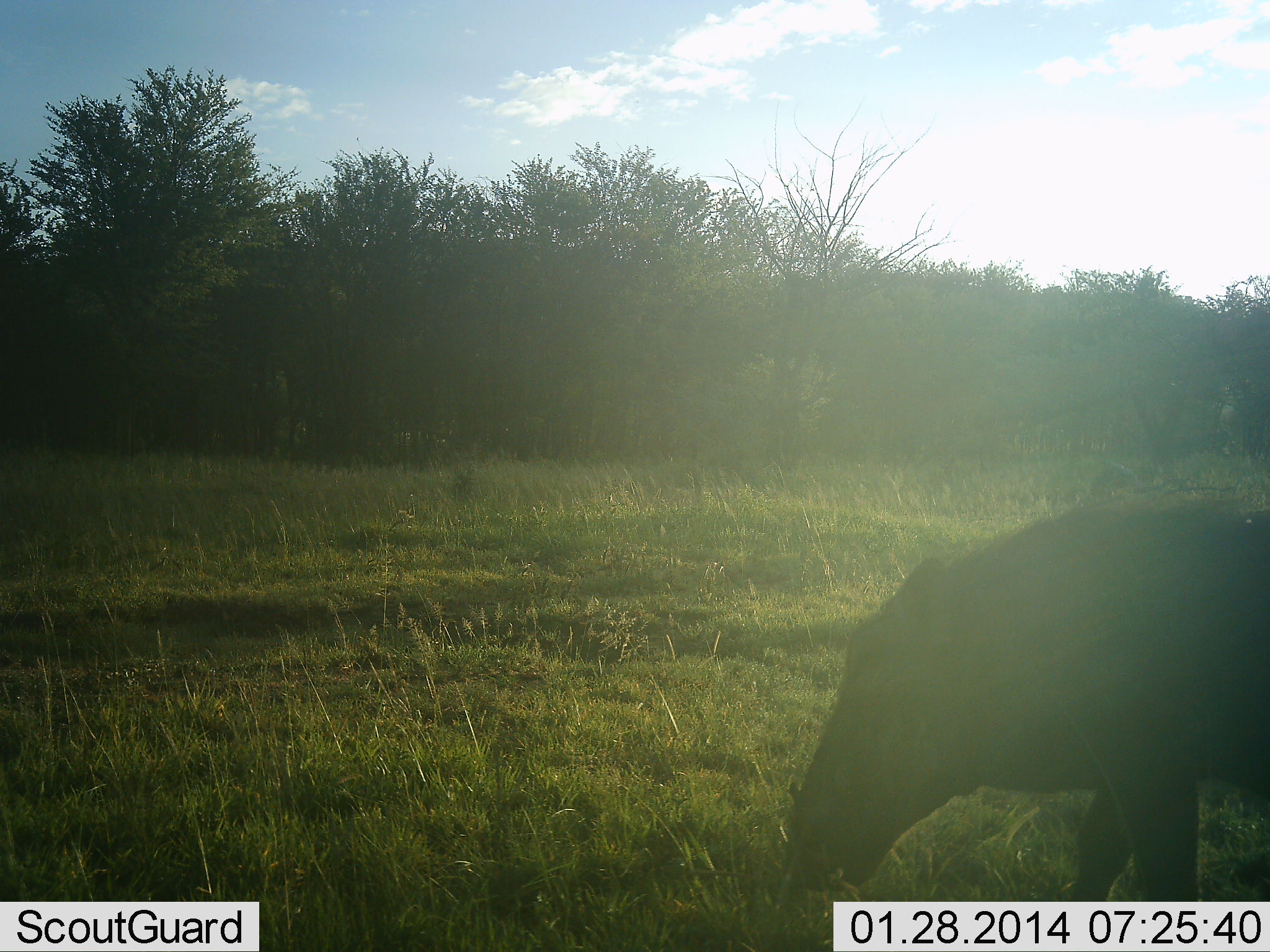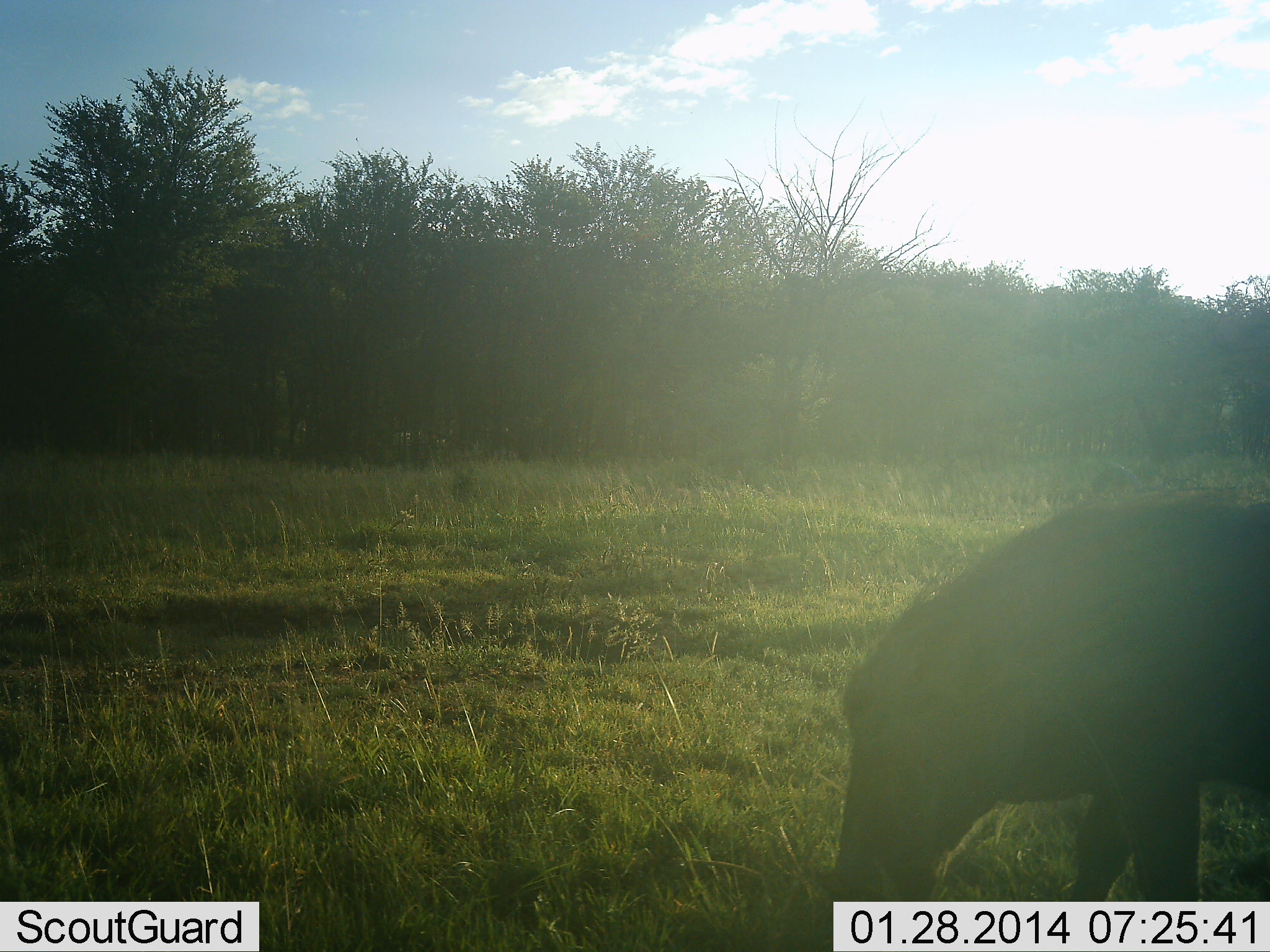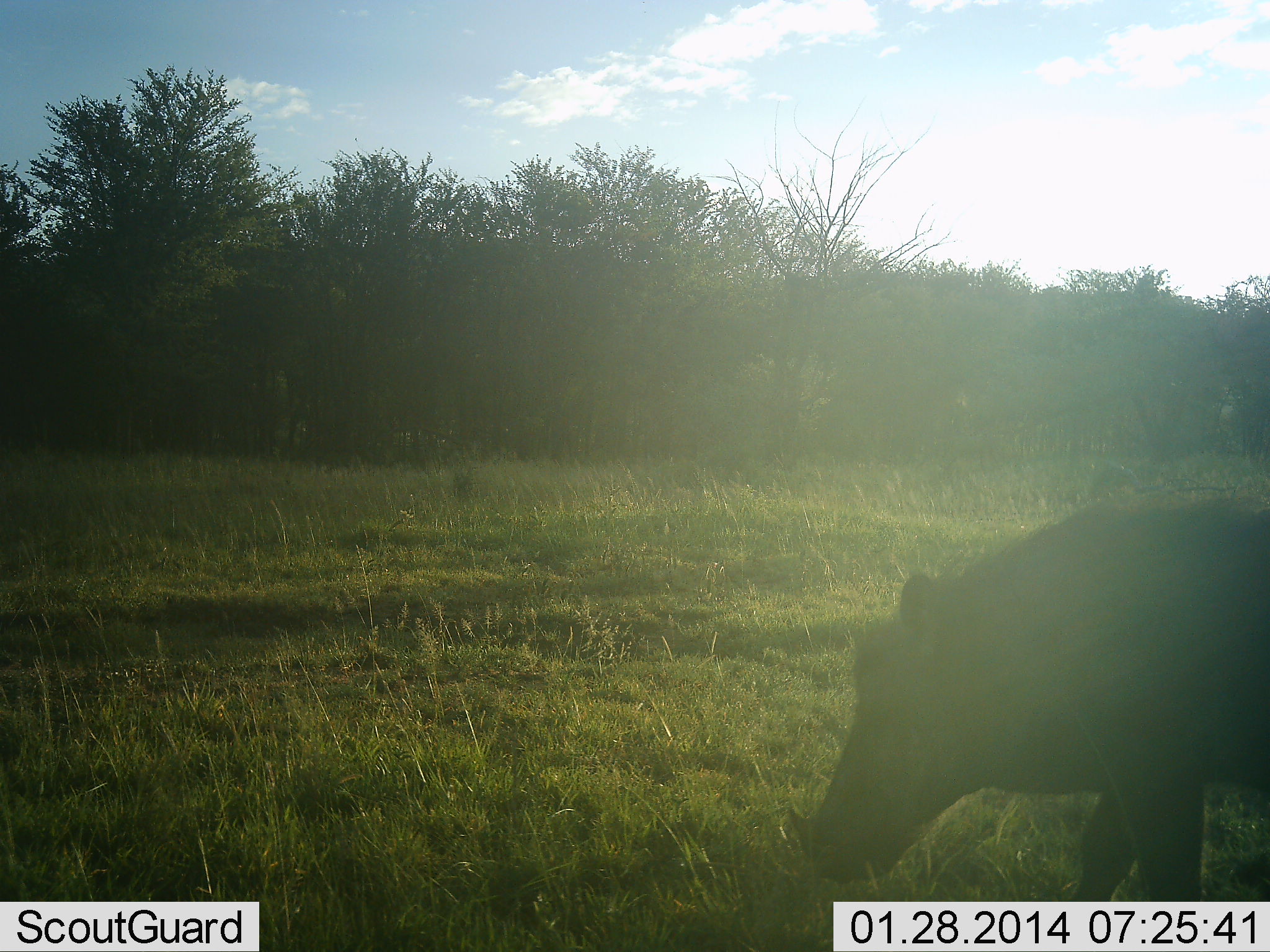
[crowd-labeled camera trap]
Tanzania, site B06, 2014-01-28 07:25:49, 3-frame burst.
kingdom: Animalia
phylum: Chordata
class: Mammalia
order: Artiodactyla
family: Suidae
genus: Phacochoerus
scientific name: Phacochoerus africanus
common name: warthog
Warthog (Phacochoerus africanus), count 1. Behavior (volunteer vote fractions): standing 30%, resting 0%, moving 0%, interacting 0%. Young present (vote fraction): 0%. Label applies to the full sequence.